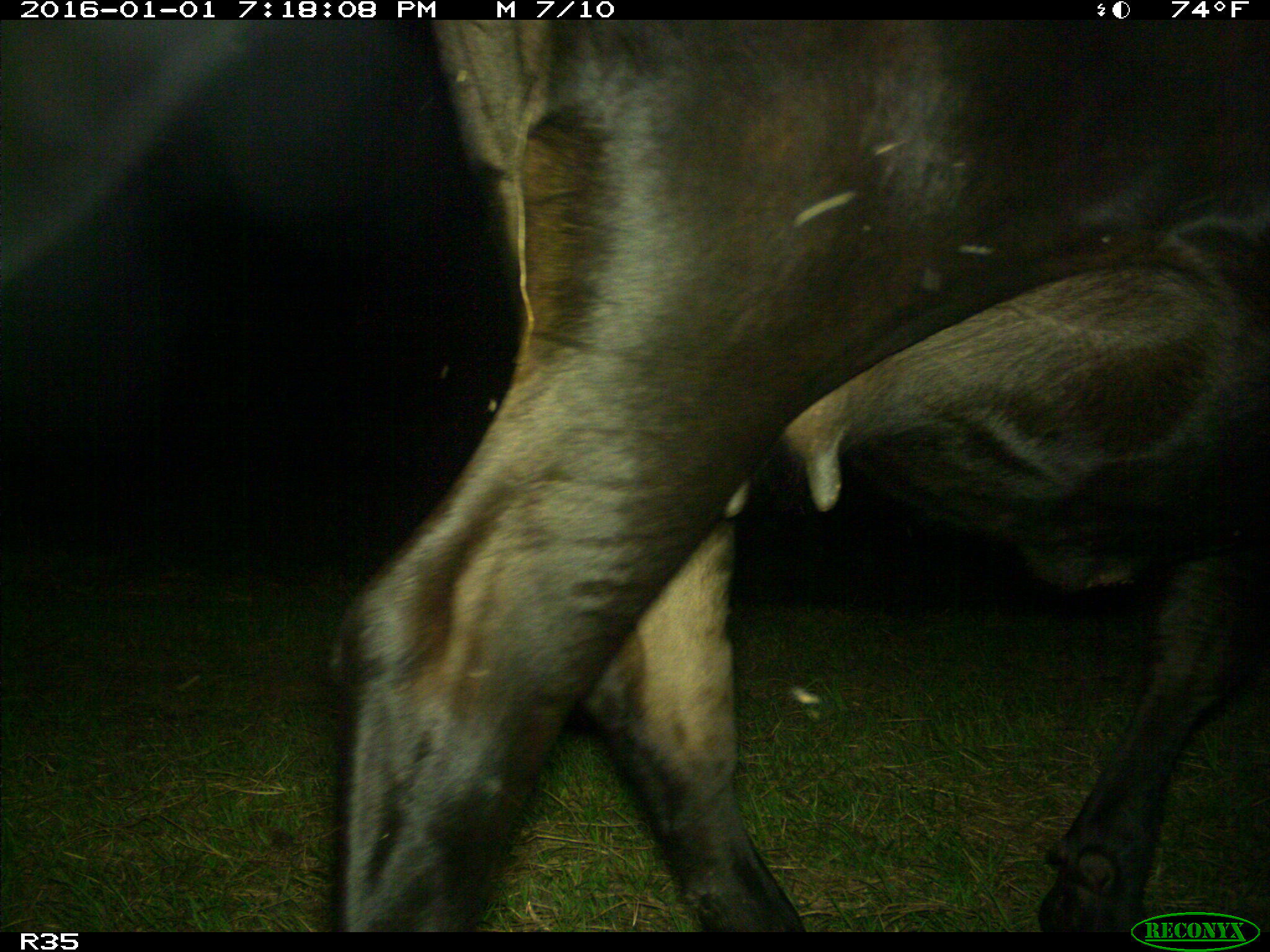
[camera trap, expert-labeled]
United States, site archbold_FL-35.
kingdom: Animalia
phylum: Chordata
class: Mammalia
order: Artiodactyla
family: Bovidae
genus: Bos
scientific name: Bos taurus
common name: domestic cow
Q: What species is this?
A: Bos taurus (domestic cow).